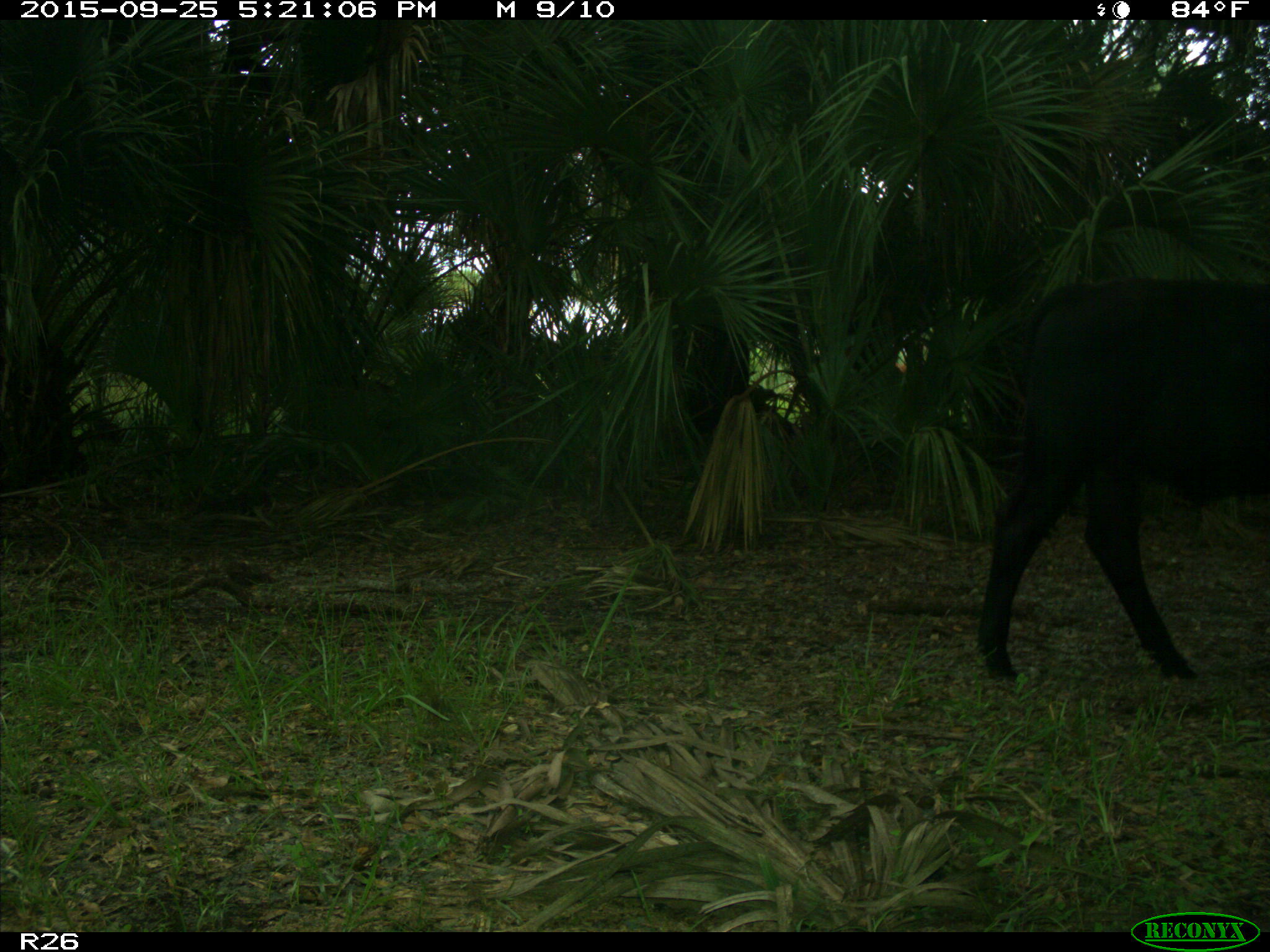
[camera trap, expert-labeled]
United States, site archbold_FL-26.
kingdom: Animalia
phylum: Chordata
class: Mammalia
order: Artiodactyla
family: Bovidae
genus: Bos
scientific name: Bos taurus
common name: domestic cow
Bos taurus (domestic cow).